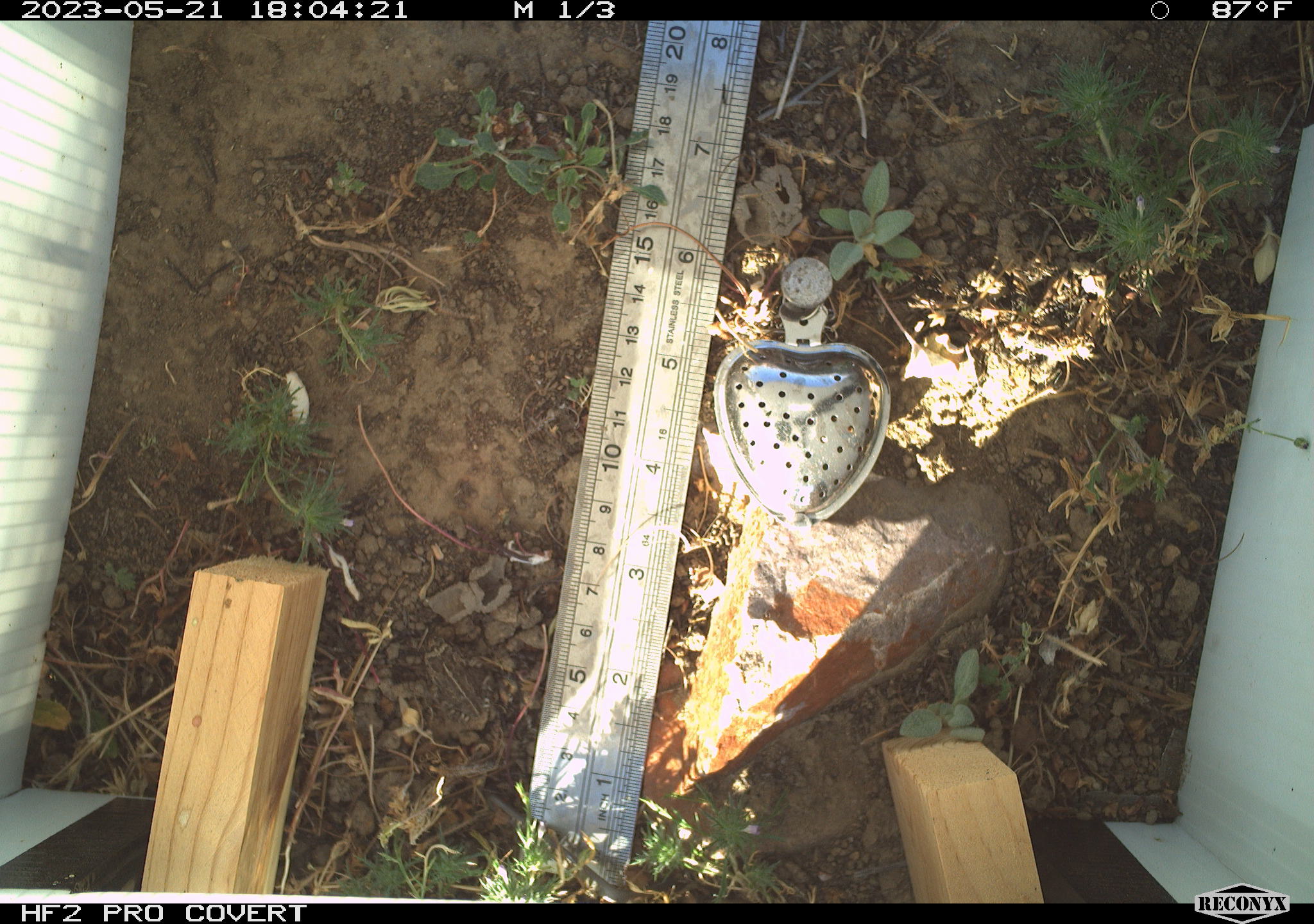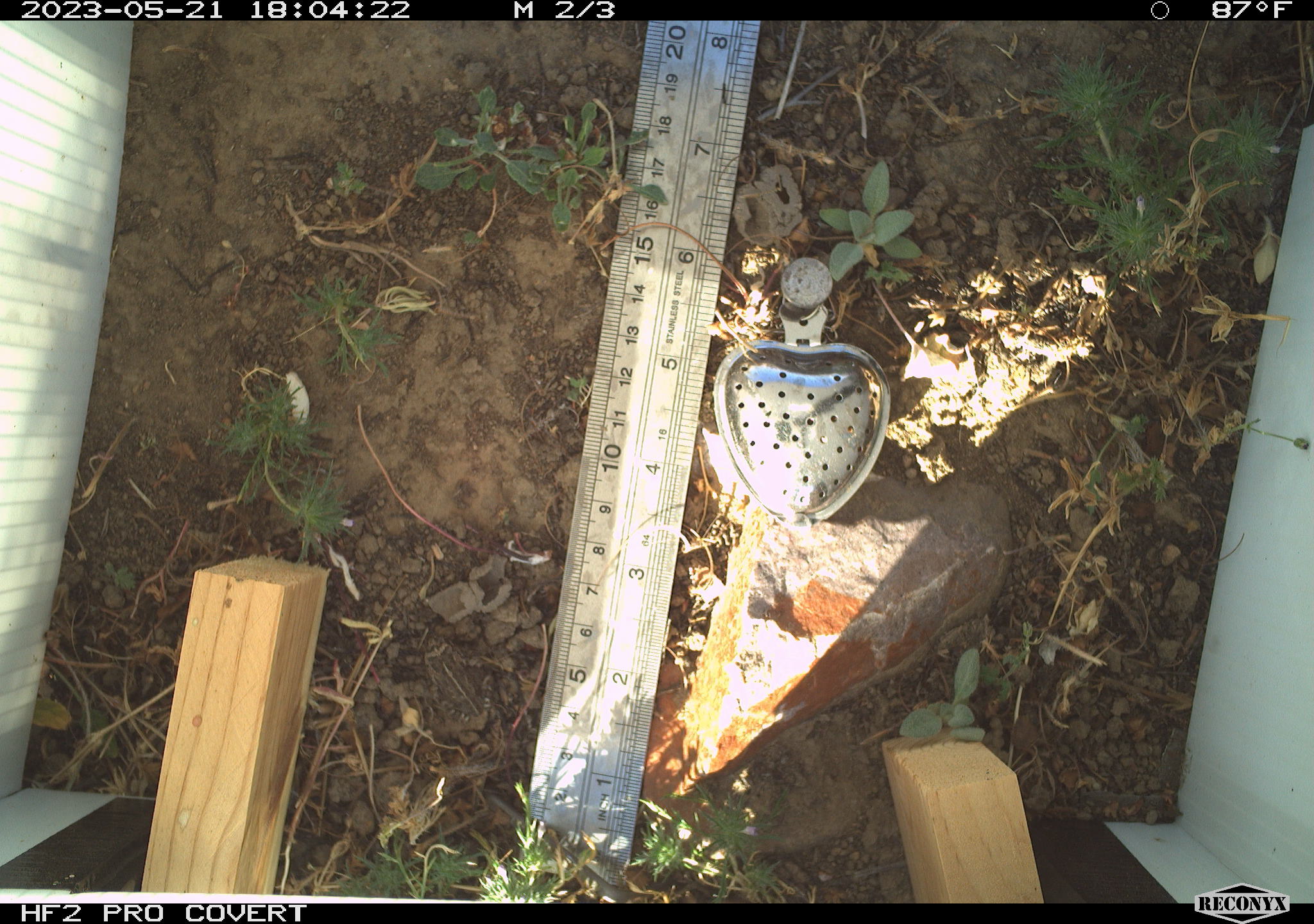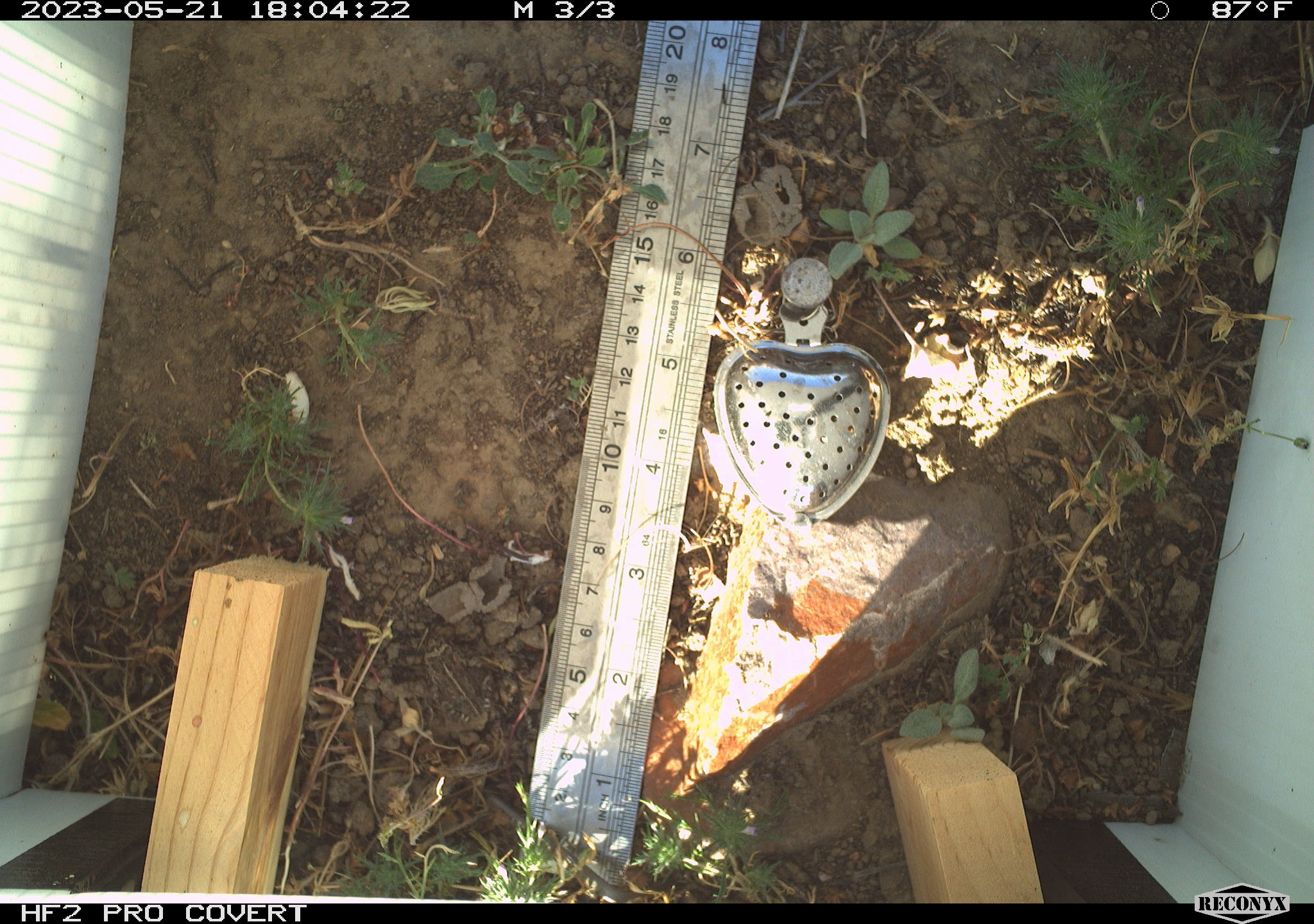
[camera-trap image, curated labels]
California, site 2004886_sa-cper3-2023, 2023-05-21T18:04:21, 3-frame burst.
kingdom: Animalia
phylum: Chordata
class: Amphibia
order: Anura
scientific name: Anura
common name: frogs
Frogs (Anura).